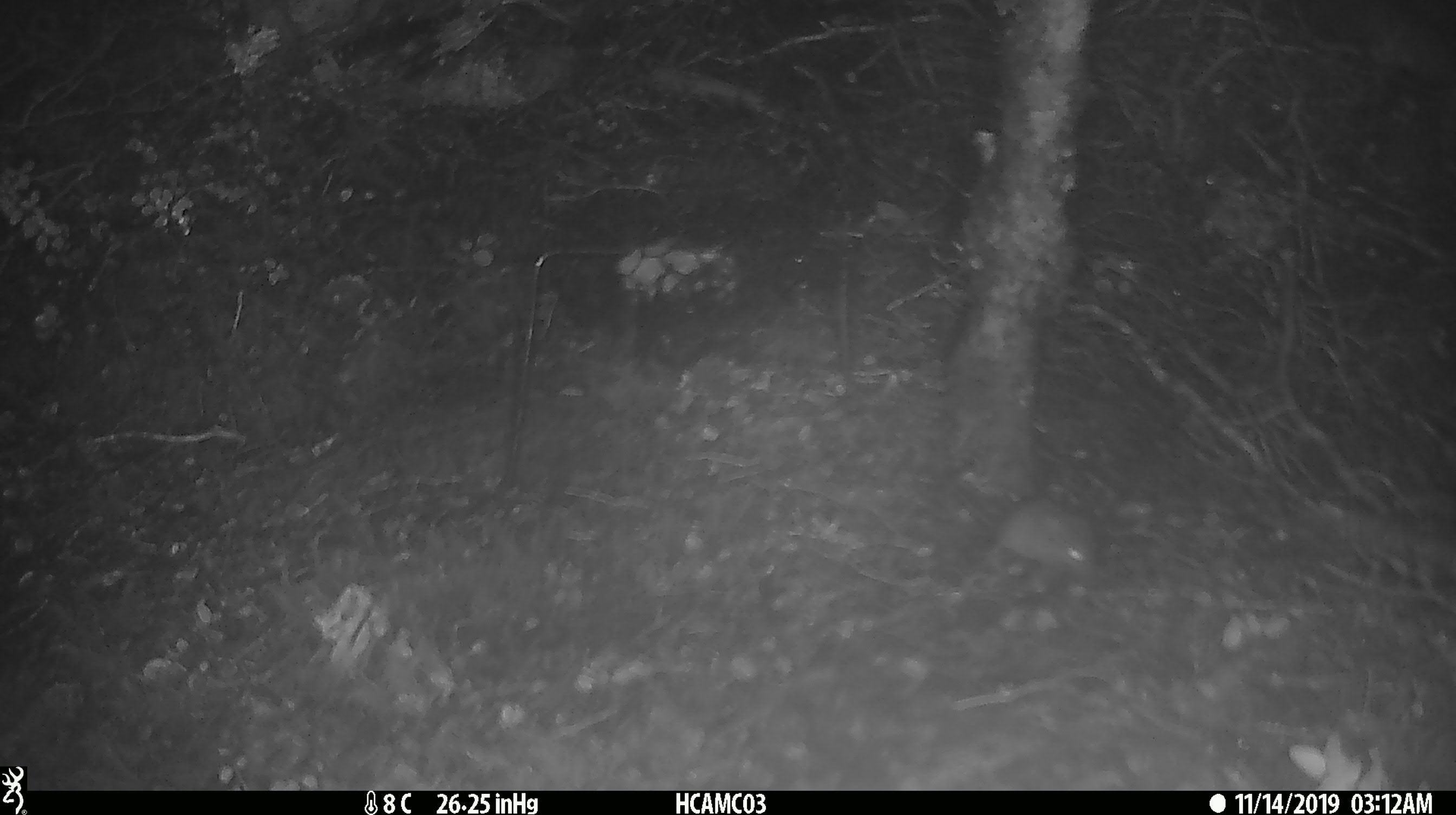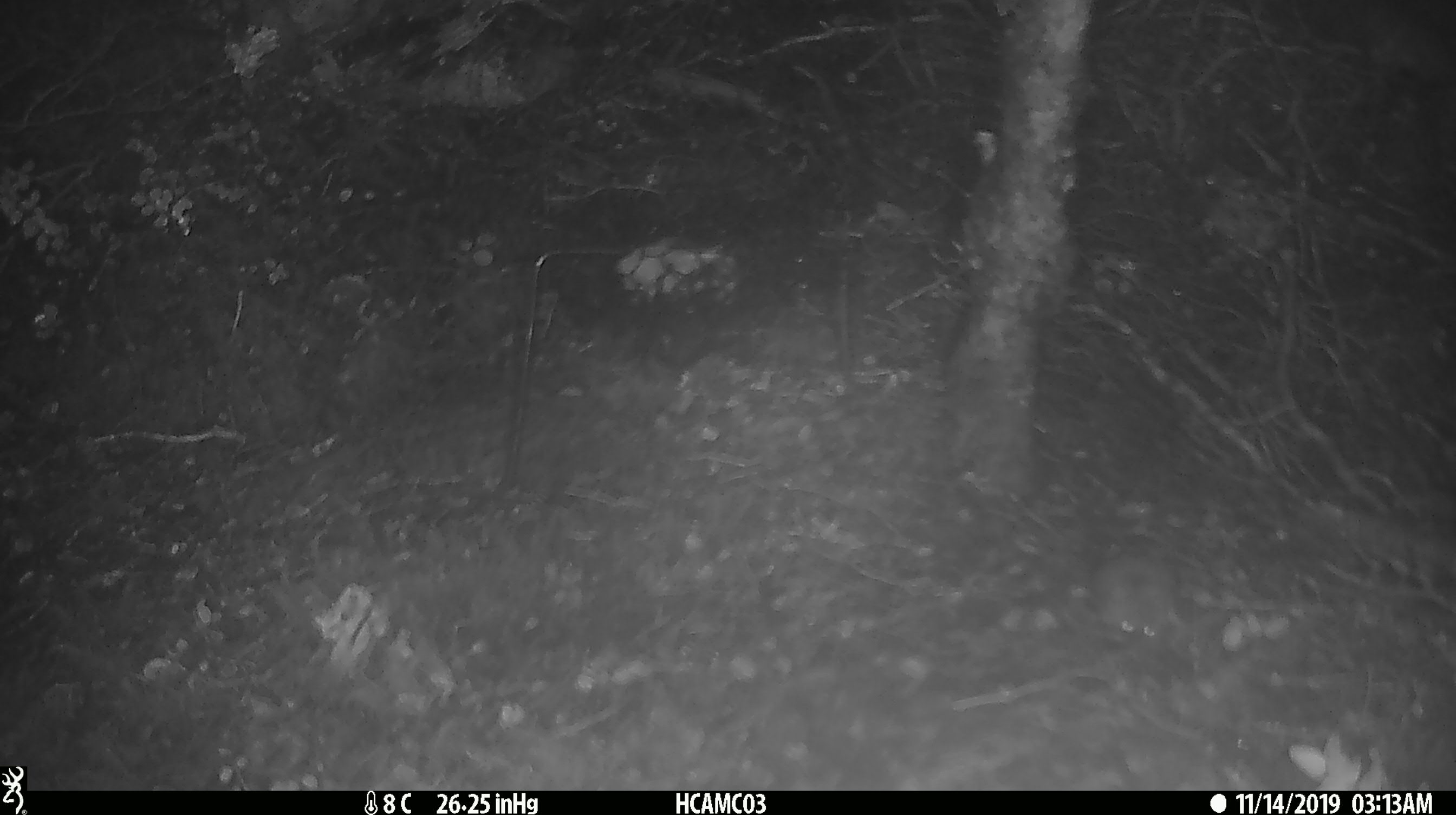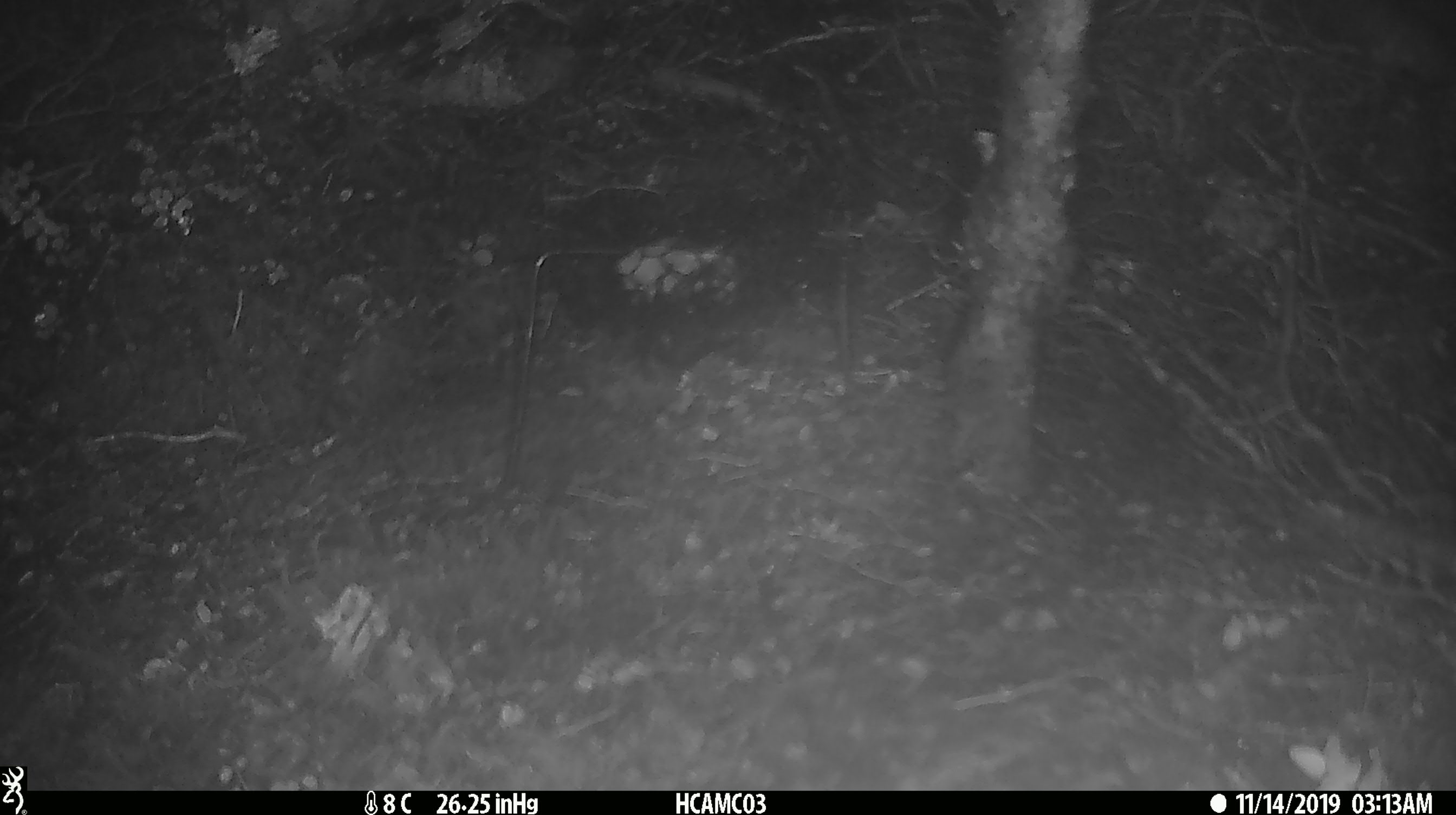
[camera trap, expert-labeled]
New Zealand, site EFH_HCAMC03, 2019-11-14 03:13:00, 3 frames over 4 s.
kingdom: Animalia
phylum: Chordata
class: Mammalia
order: Rodentia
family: Muridae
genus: Mus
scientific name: Mus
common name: mouse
Mouse (Mus).